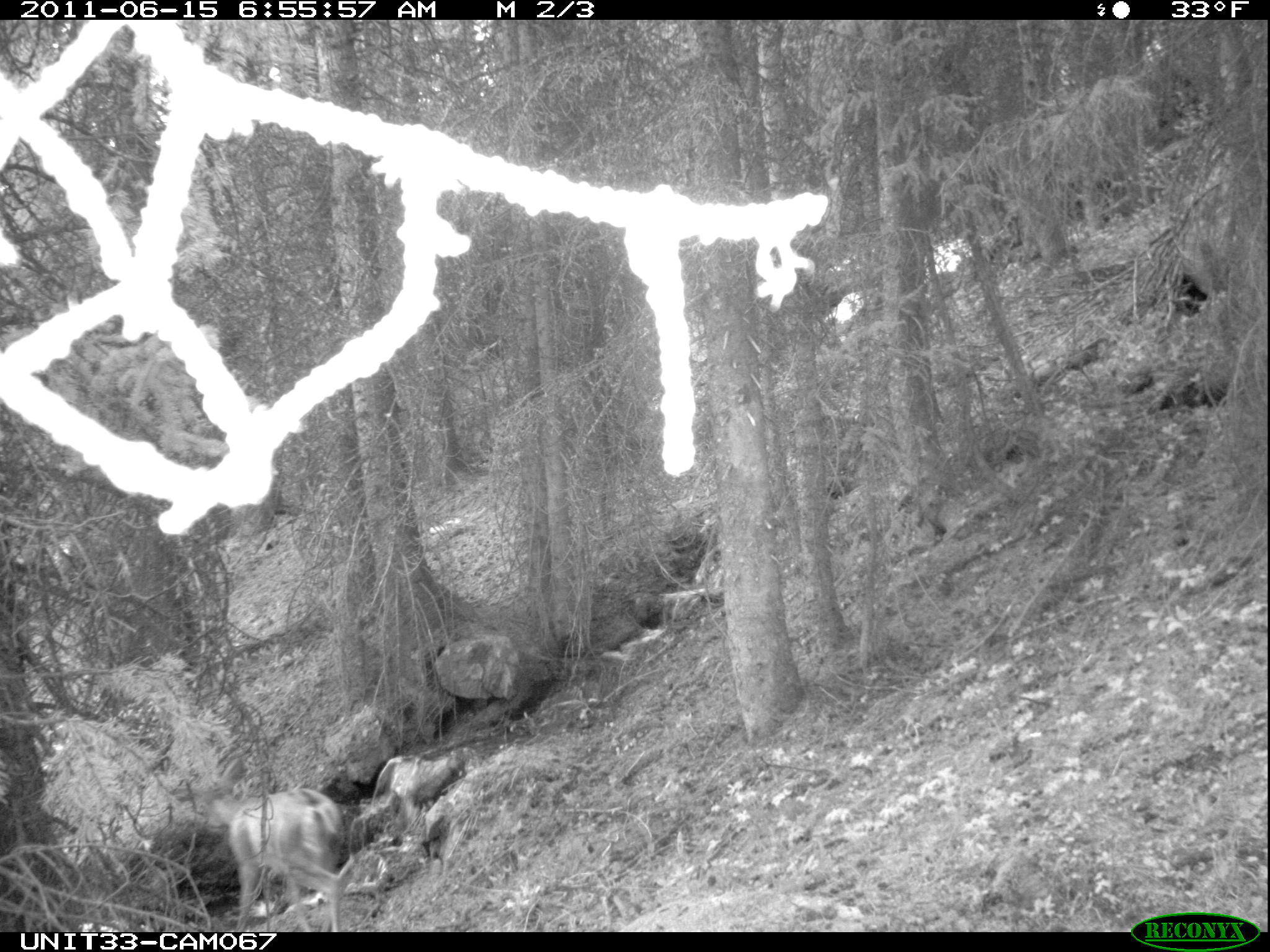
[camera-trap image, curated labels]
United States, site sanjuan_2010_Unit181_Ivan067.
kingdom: Animalia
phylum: Chordata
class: Mammalia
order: Artiodactyla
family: Cervidae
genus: Odocoileus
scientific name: Odocoileus hemionus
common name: mule deer